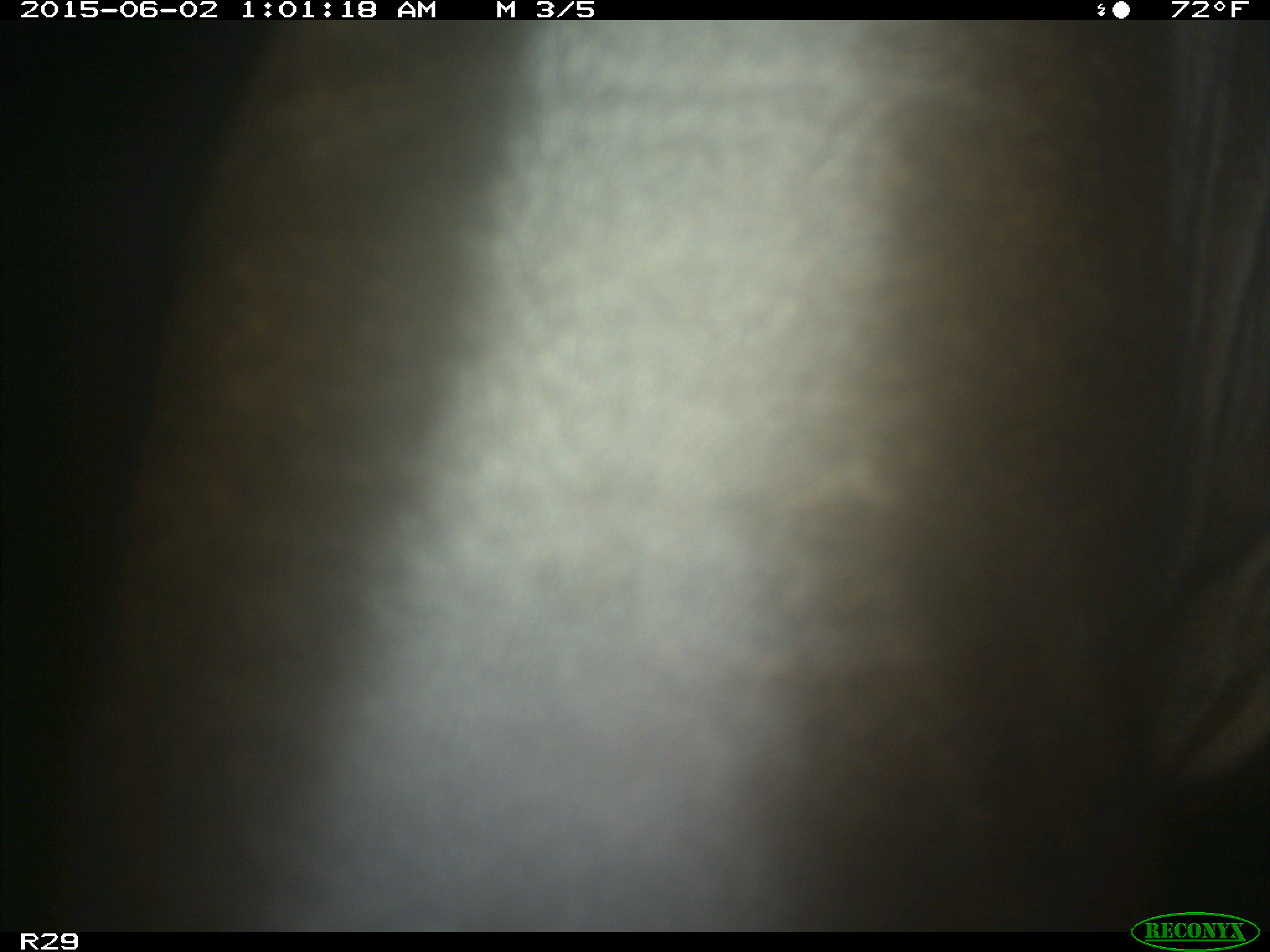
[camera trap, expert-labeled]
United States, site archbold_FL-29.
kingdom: Animalia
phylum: Chordata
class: Mammalia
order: Artiodactyla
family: Bovidae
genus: Bos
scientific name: Bos taurus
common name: domestic cow